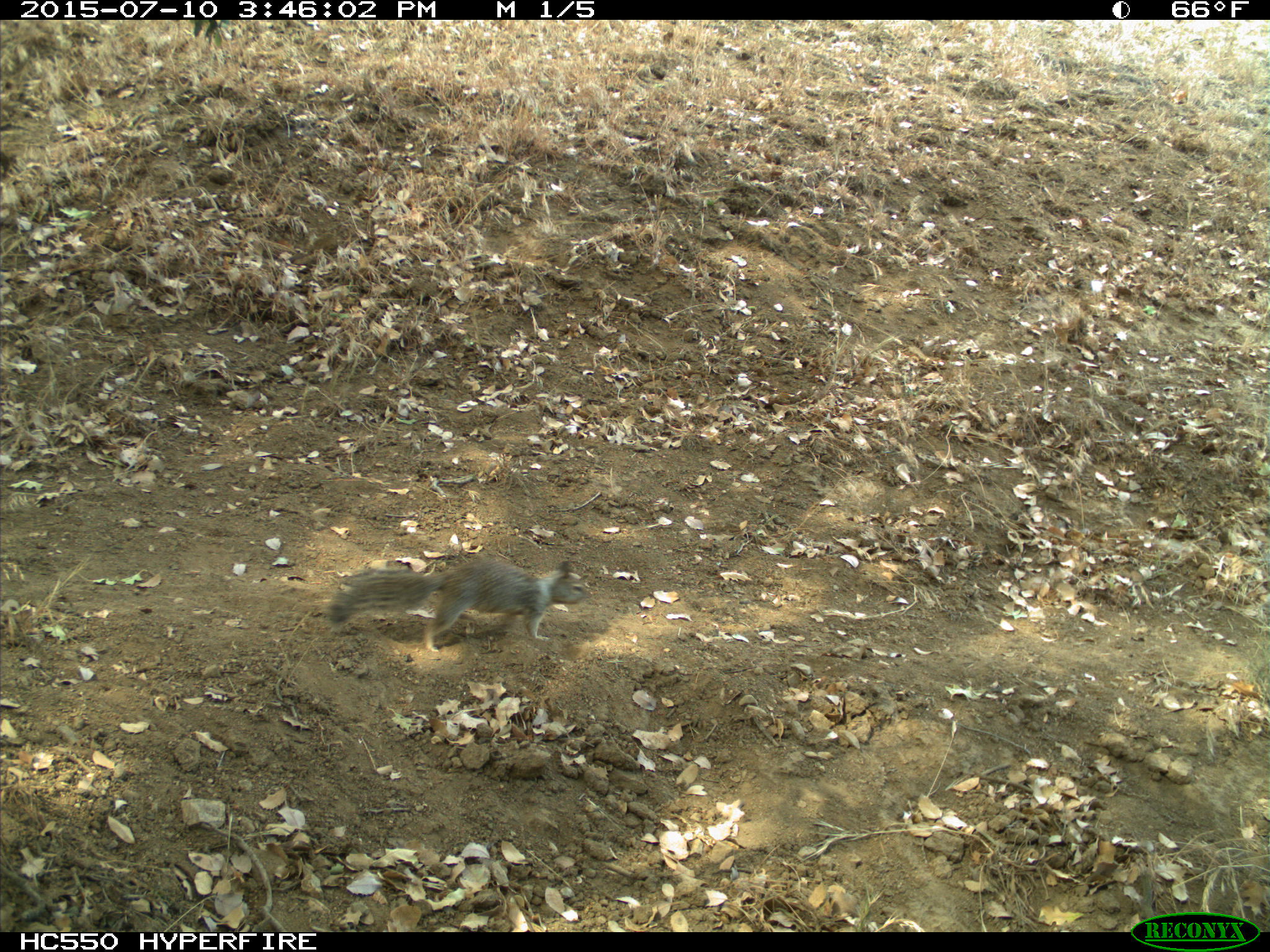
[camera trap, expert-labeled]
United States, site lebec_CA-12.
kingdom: Animalia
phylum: Chordata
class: Mammalia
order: Rodentia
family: Sciuridae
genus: Otospermophilus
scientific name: Otospermophilus beecheyi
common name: california ground squirrel